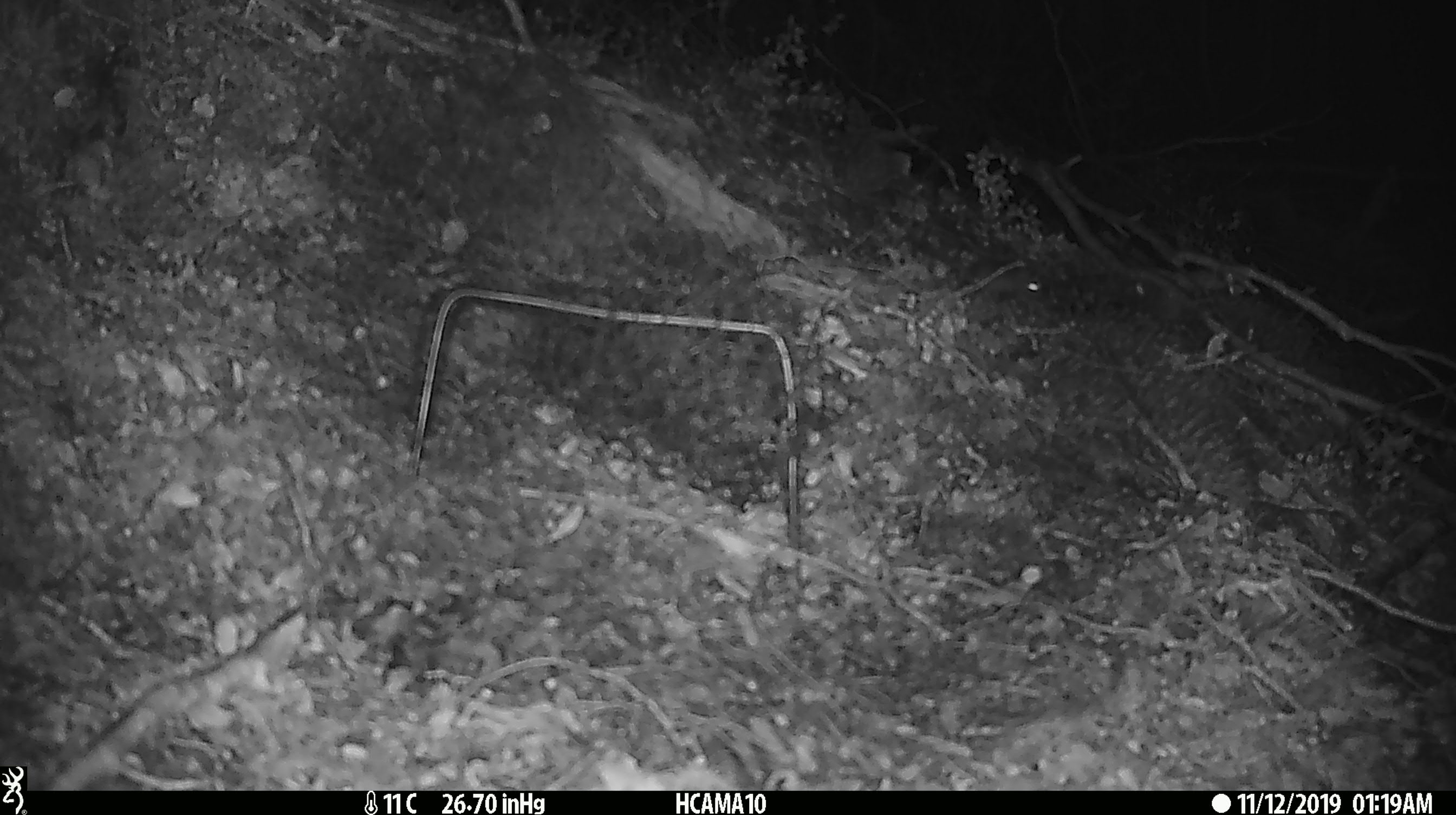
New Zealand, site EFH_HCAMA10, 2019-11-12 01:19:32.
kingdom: Animalia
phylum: Chordata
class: Mammalia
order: Rodentia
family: Muridae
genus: Mus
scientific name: Mus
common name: mouse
Mouse (Mus).